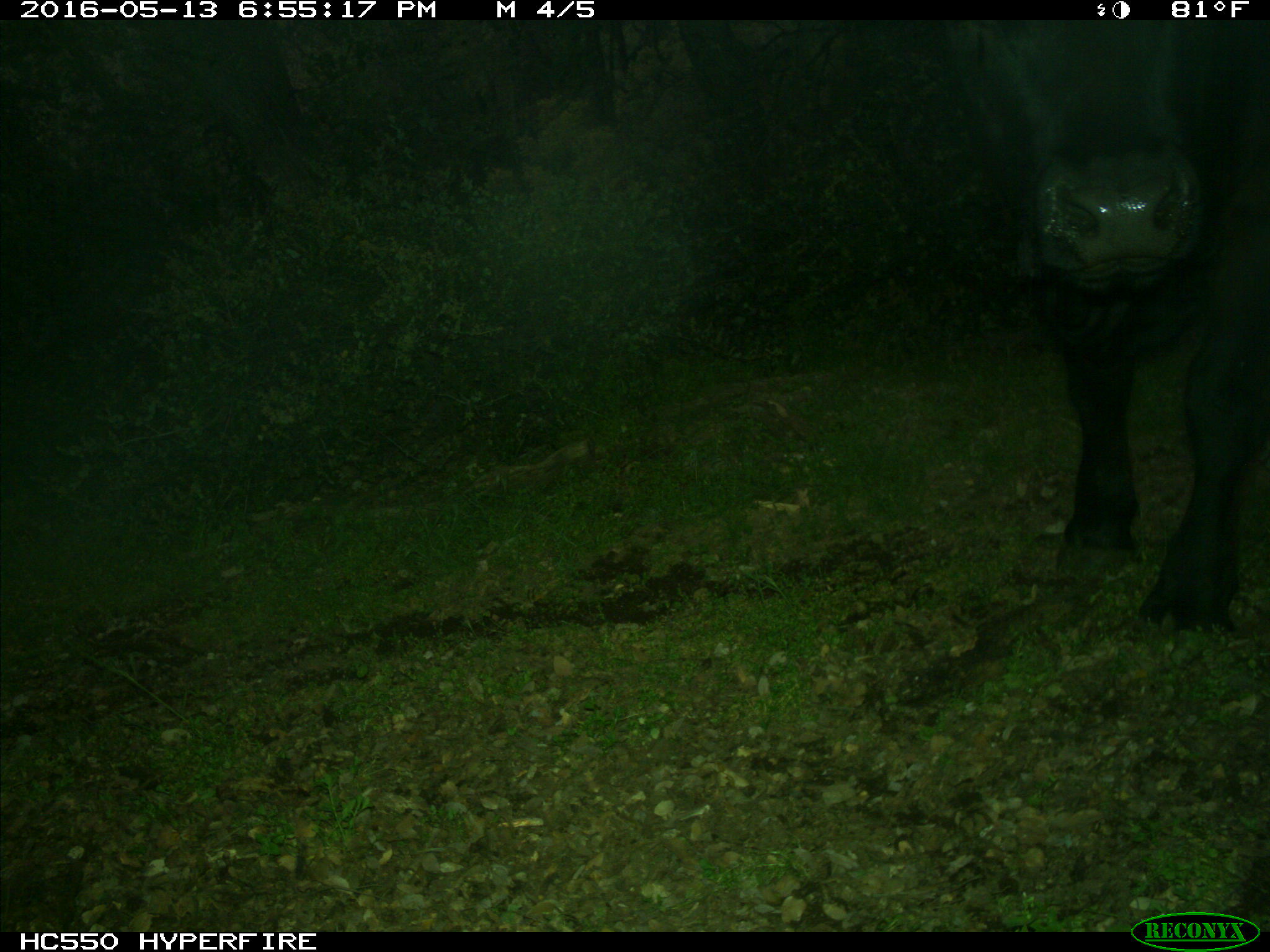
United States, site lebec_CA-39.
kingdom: Animalia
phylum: Chordata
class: Mammalia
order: Artiodactyla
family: Bovidae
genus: Bos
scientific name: Bos taurus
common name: domestic cow